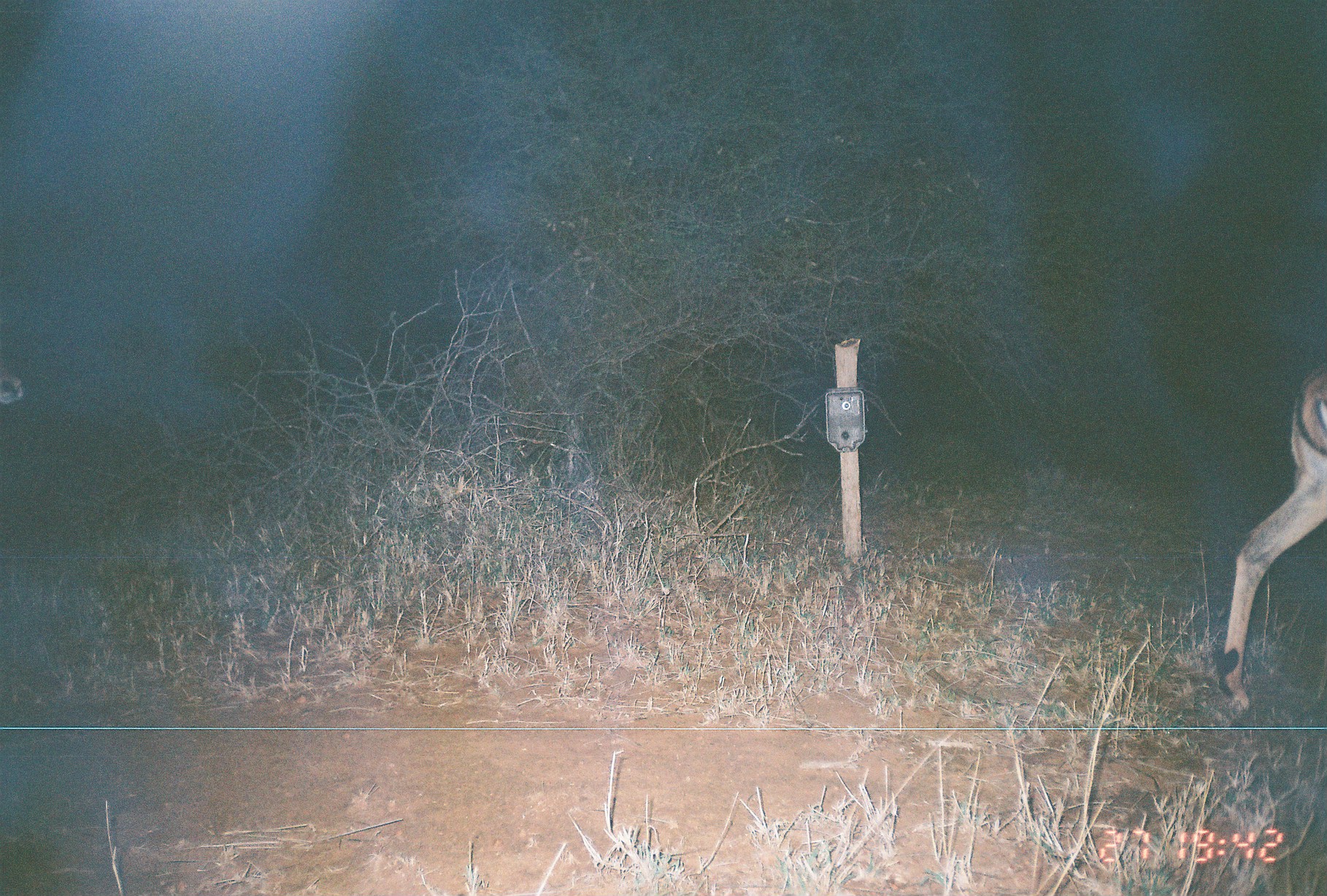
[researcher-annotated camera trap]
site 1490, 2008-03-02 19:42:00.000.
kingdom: Animalia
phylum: Chordata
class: Mammalia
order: Artiodactyla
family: Bovidae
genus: Aepyceros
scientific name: Aepyceros melampus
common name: impala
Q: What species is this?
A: Aepyceros melampus (impala).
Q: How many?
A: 1.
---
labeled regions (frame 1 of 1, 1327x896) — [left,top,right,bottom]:
aepyceros melampus: [1213,356,1325,712]; [0,366,29,412]